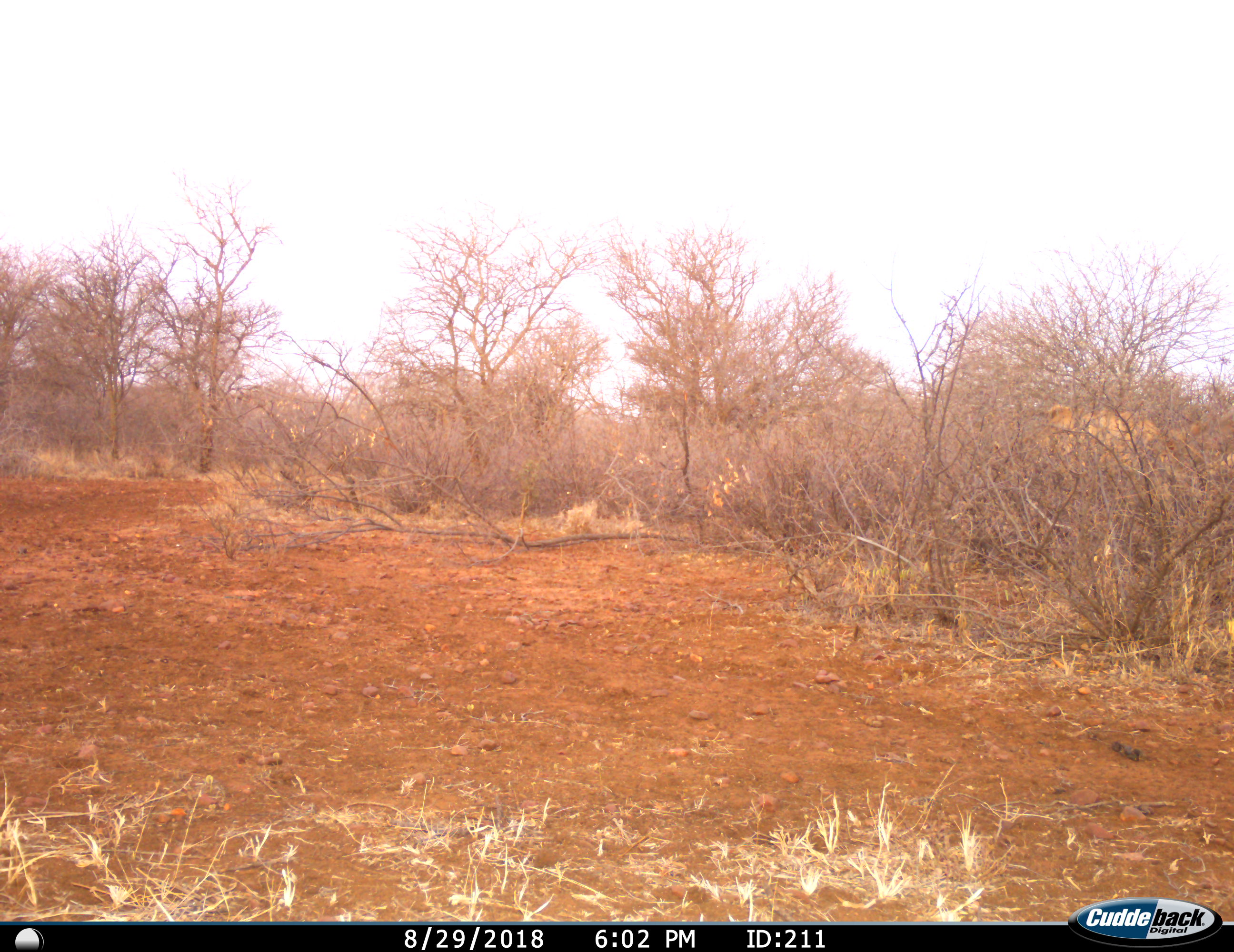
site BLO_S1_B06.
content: unidentified animal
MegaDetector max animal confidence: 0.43